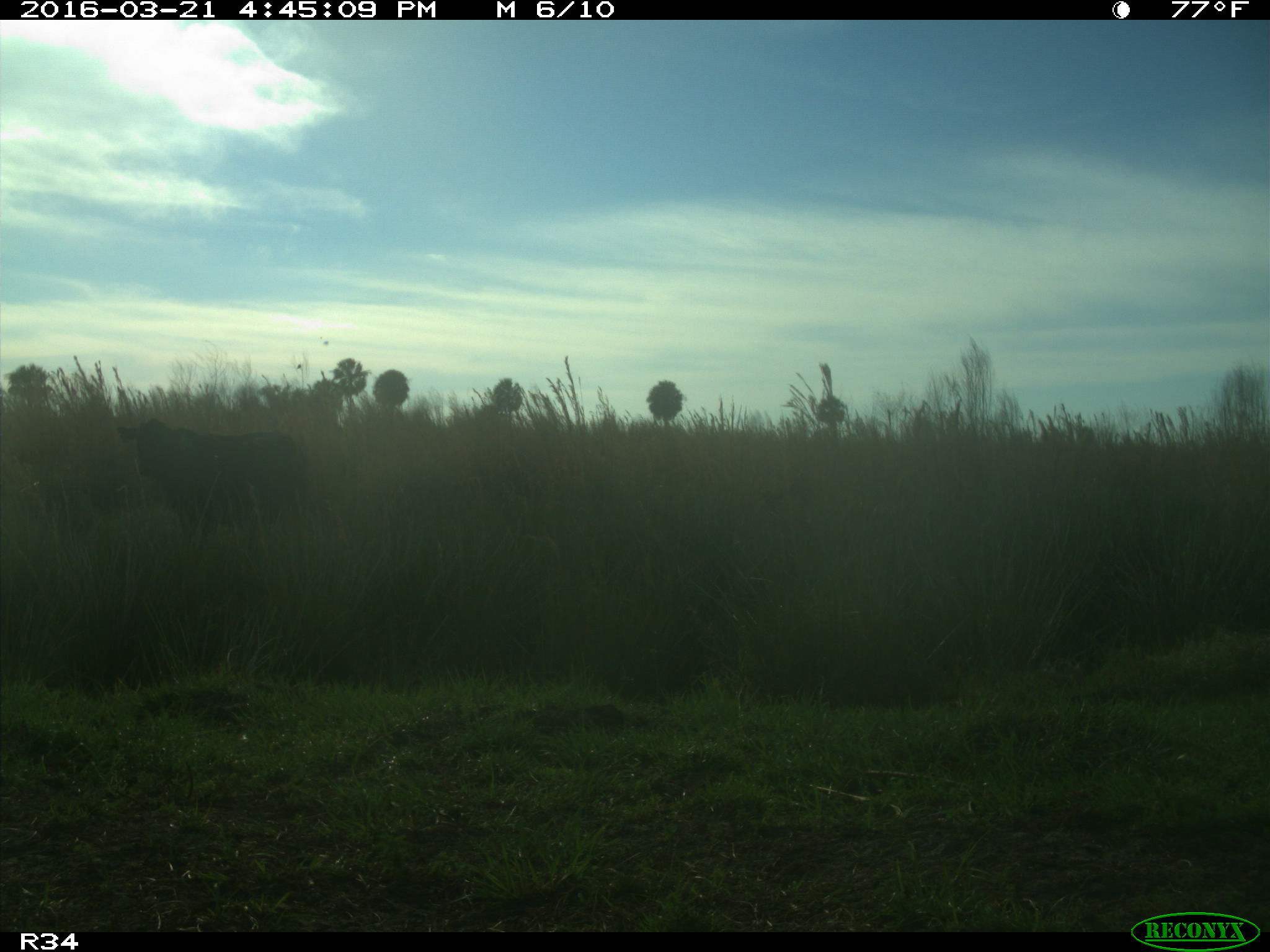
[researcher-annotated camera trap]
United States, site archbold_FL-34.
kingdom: Animalia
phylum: Chordata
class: Mammalia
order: Artiodactyla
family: Bovidae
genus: Bos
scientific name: Bos taurus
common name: domestic cow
Bos taurus (domestic cow).